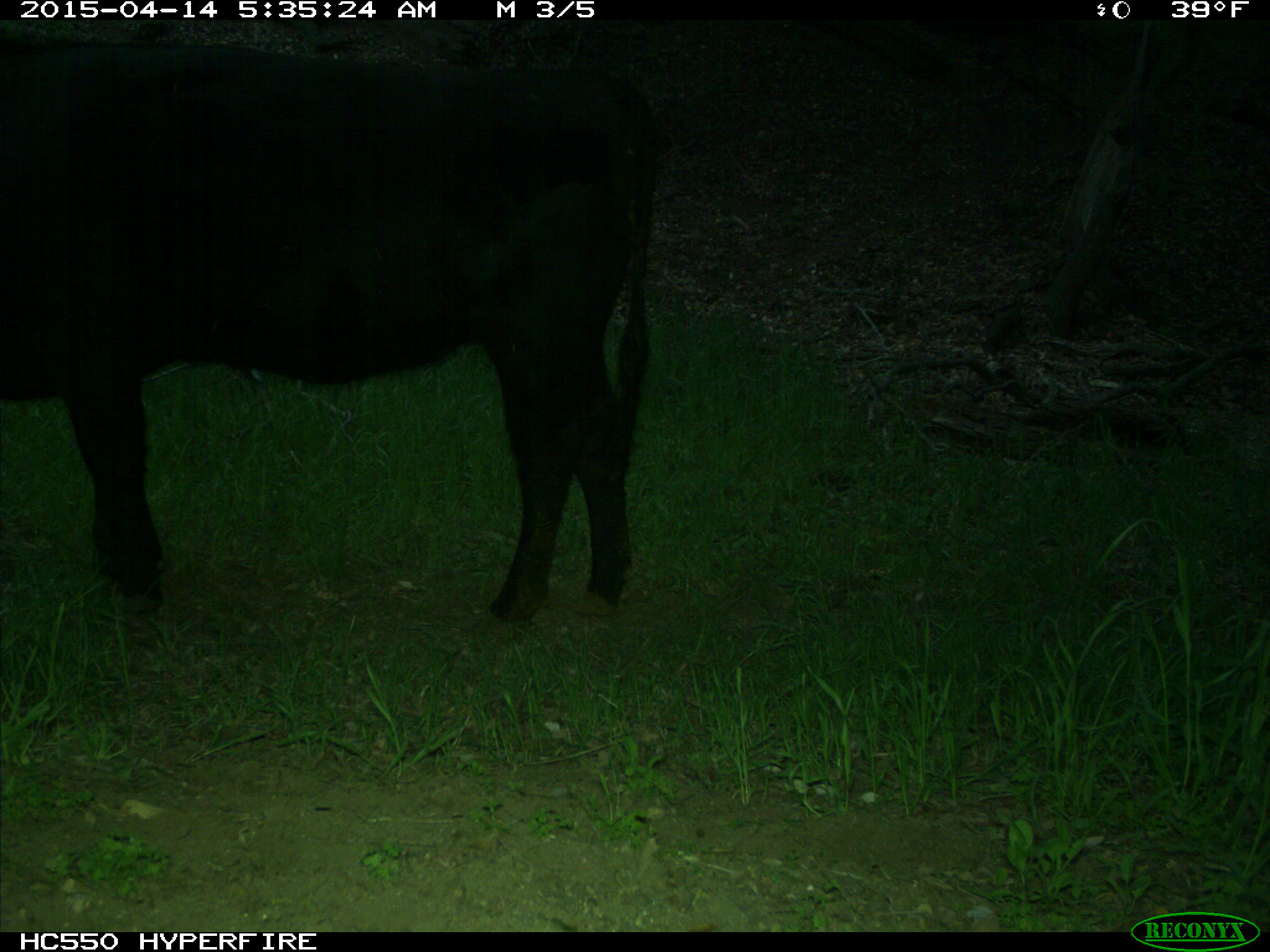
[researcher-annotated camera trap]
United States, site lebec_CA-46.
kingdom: Animalia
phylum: Chordata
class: Mammalia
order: Artiodactyla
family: Bovidae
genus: Bos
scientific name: Bos taurus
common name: domestic cow